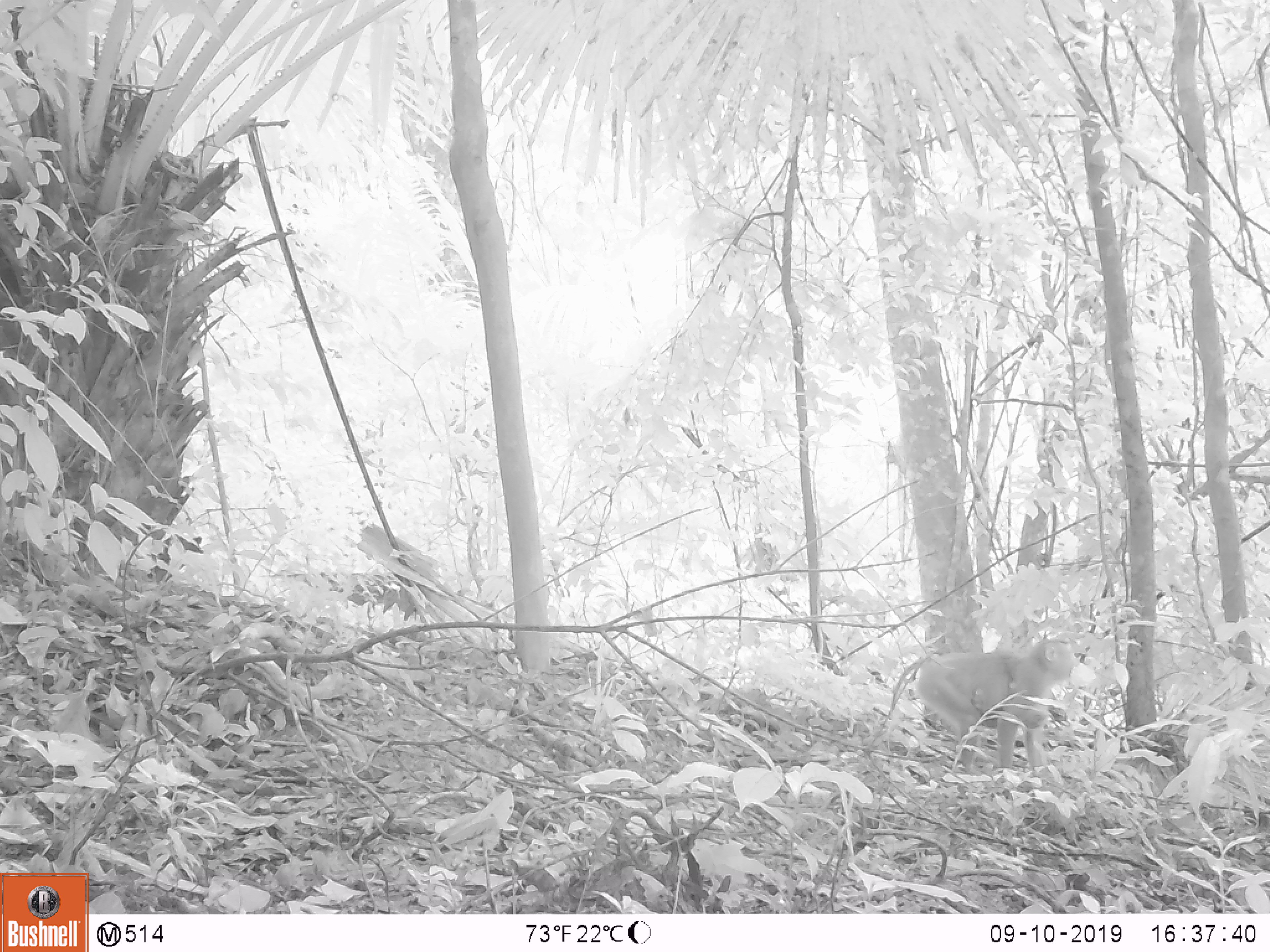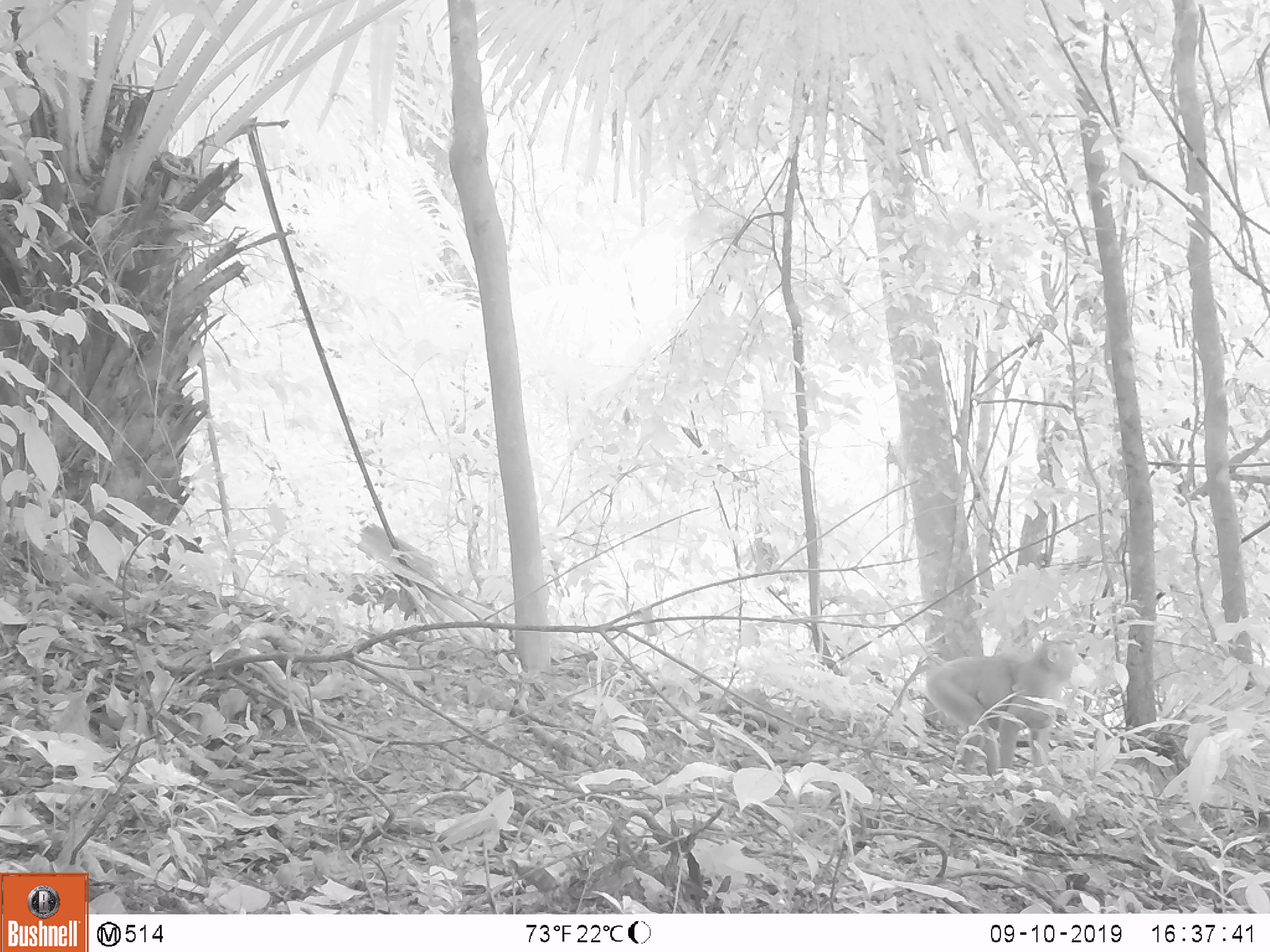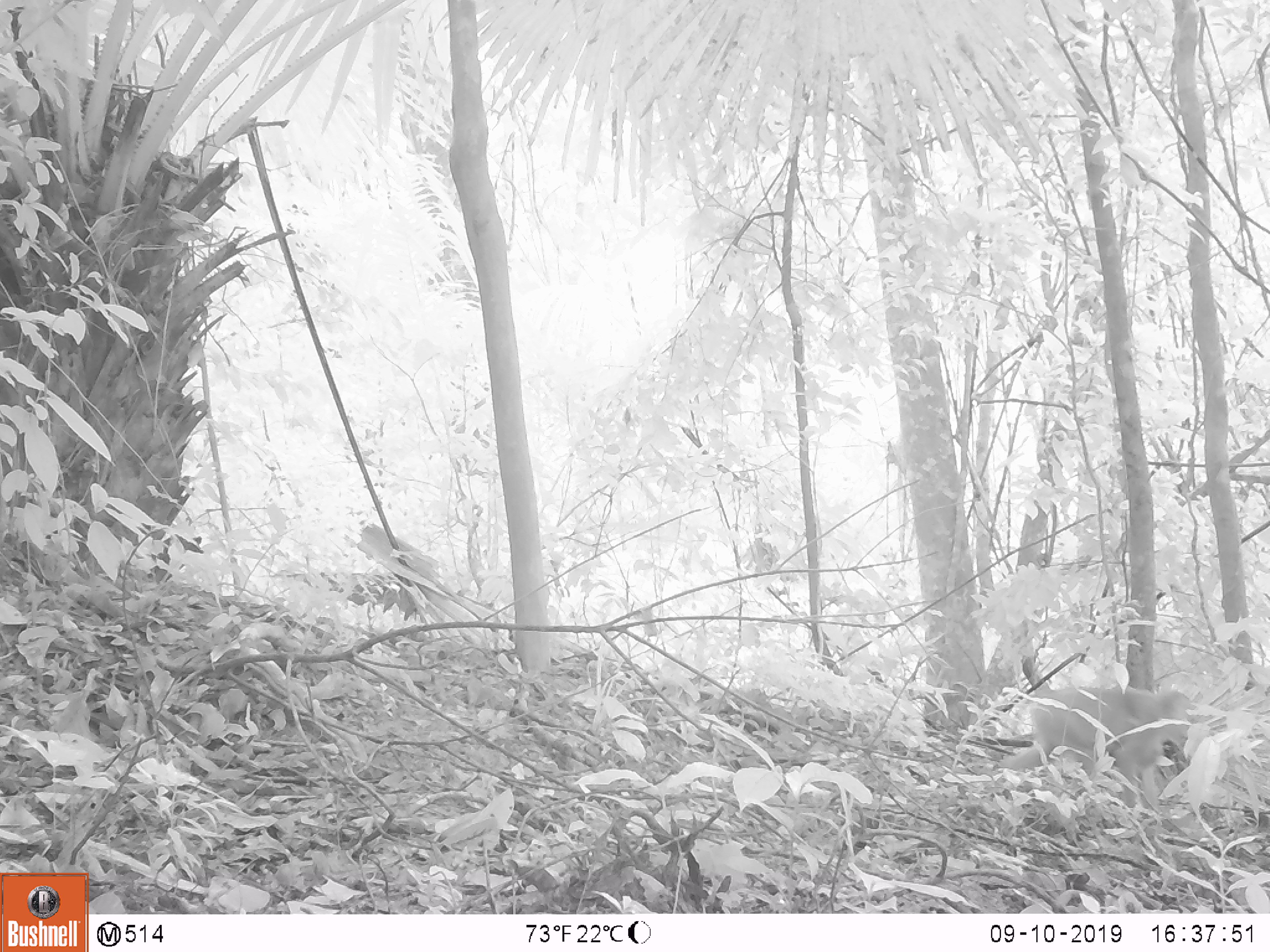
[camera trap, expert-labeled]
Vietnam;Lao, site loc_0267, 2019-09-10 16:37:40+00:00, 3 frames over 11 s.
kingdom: Animalia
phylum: Chordata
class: Mammalia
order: Primates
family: Cercopithecidae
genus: Macaca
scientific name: Macaca nemestrina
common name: pig-tailed macaque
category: pig tailed macaque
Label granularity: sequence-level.